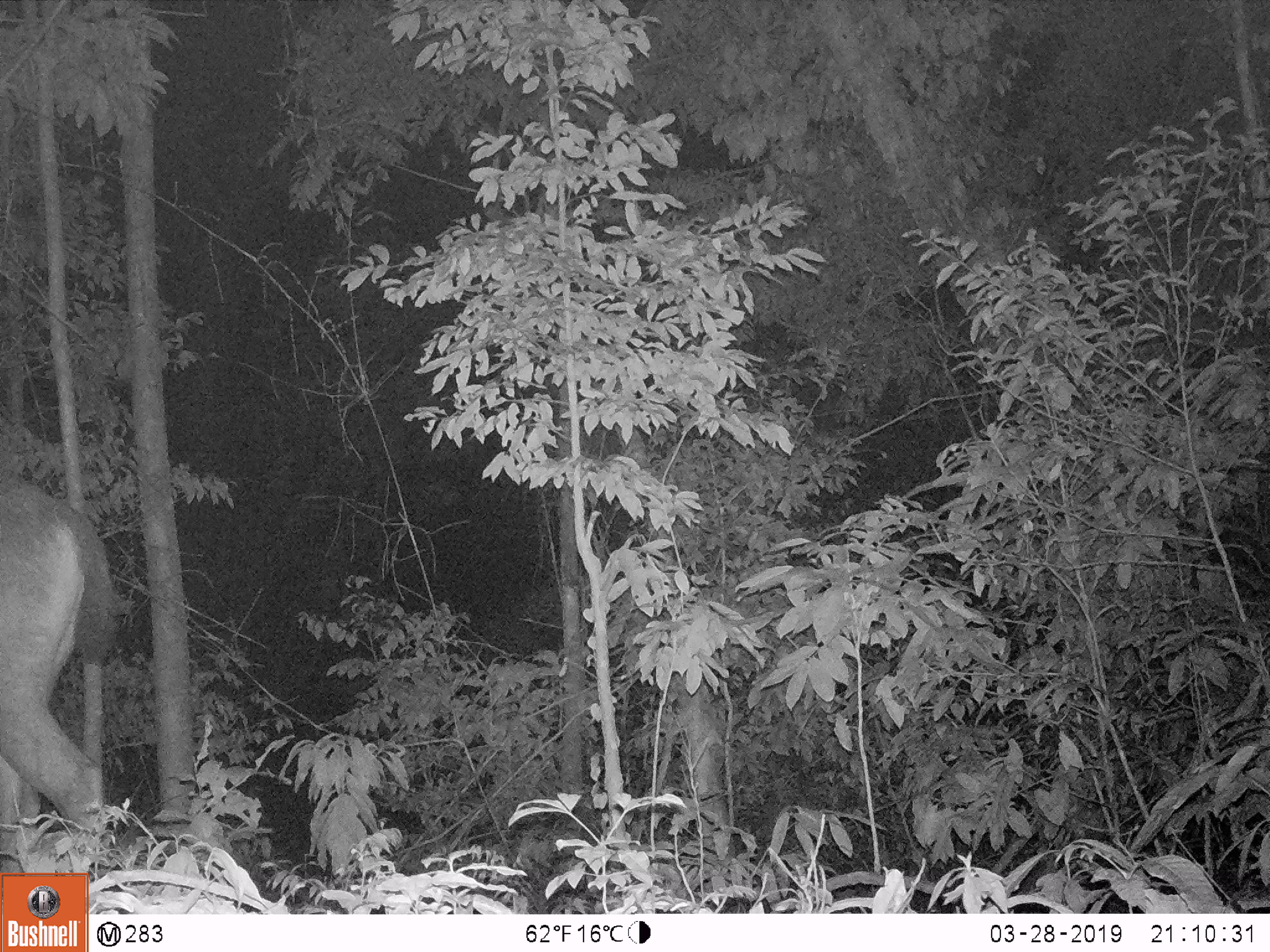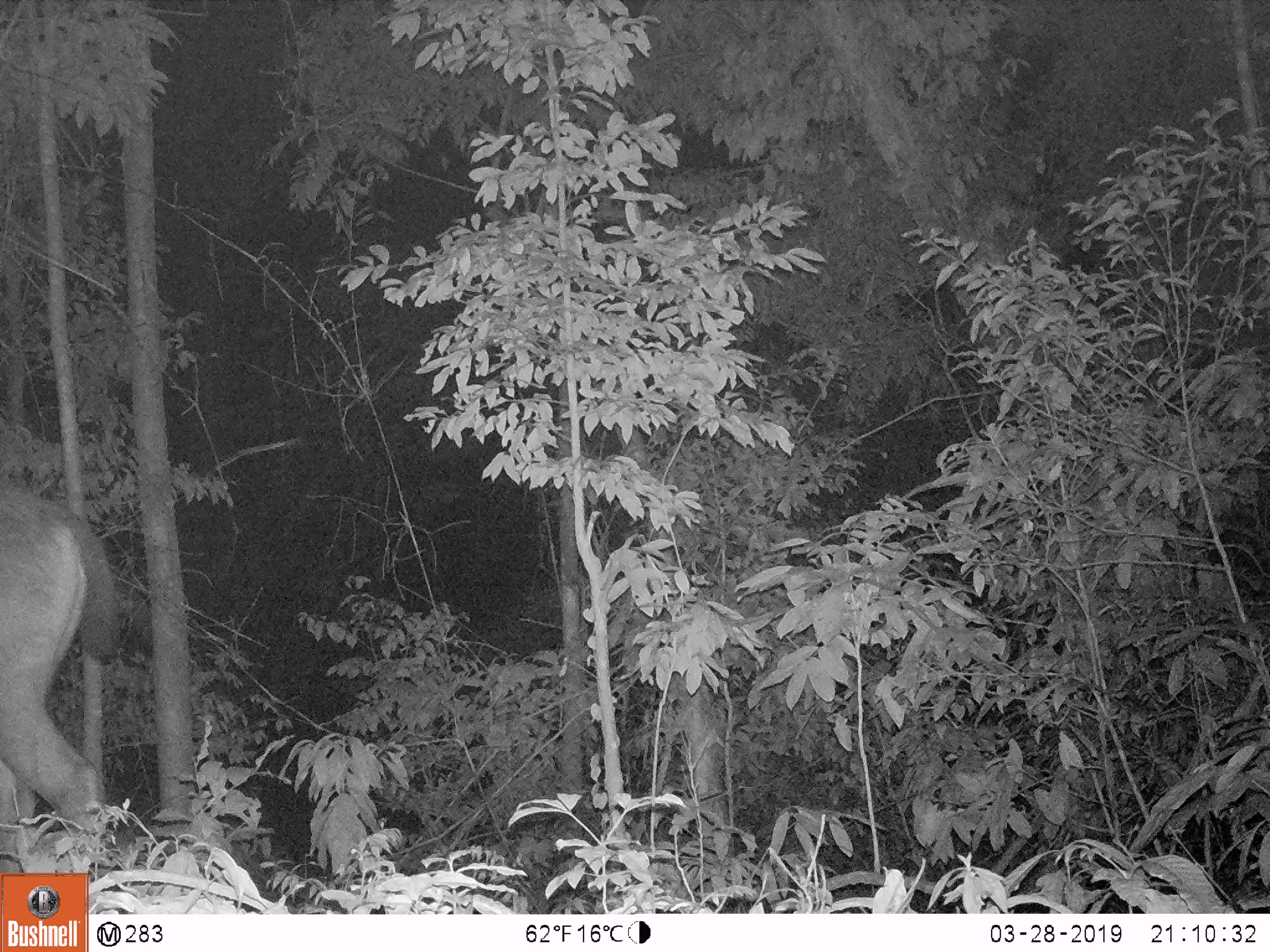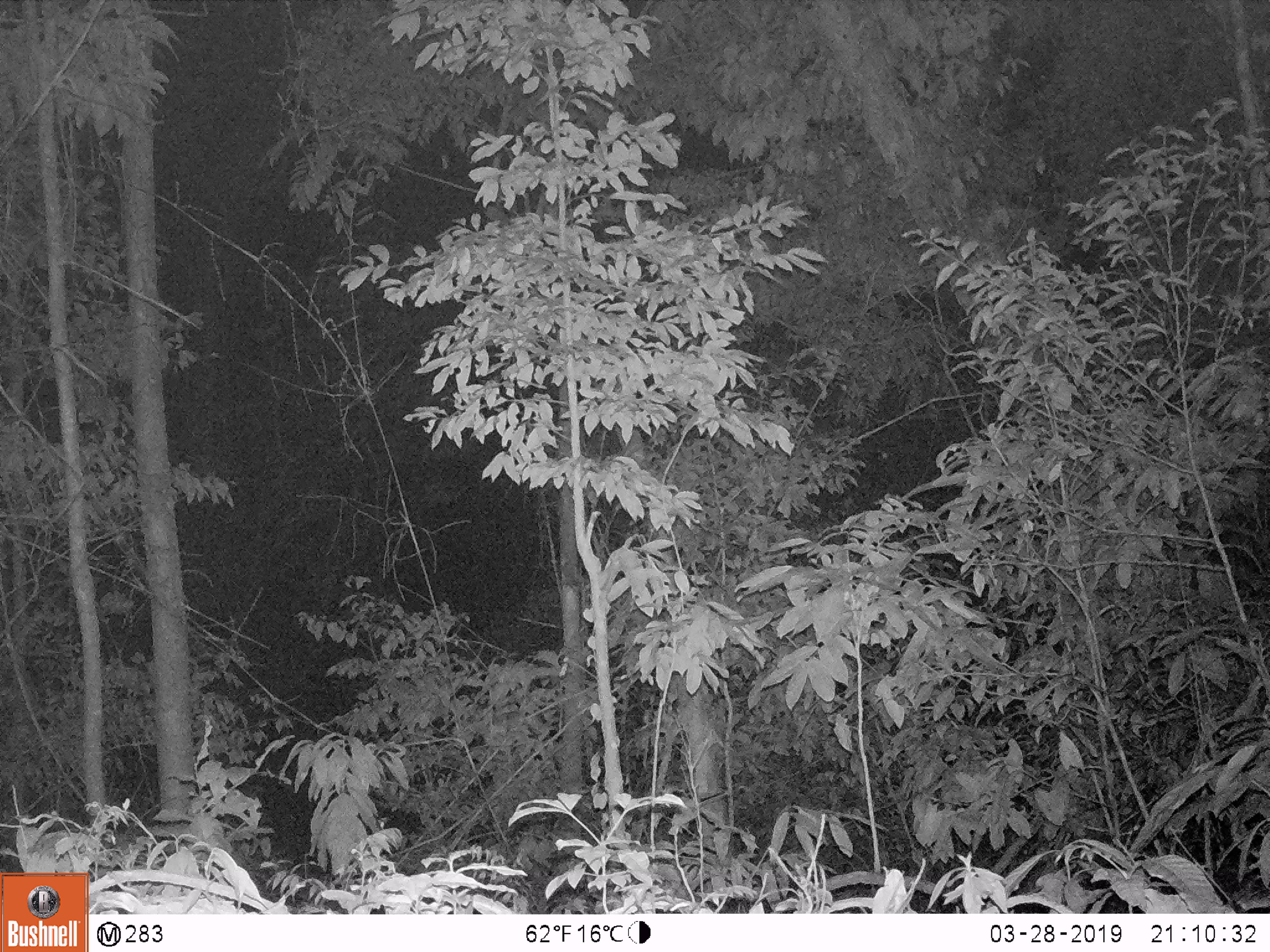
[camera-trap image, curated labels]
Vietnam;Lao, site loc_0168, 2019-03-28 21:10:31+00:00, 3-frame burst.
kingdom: Animalia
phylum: Chordata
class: Mammalia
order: Artiodactyla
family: Cervidae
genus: Rusa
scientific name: Rusa unicolor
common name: sambar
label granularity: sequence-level